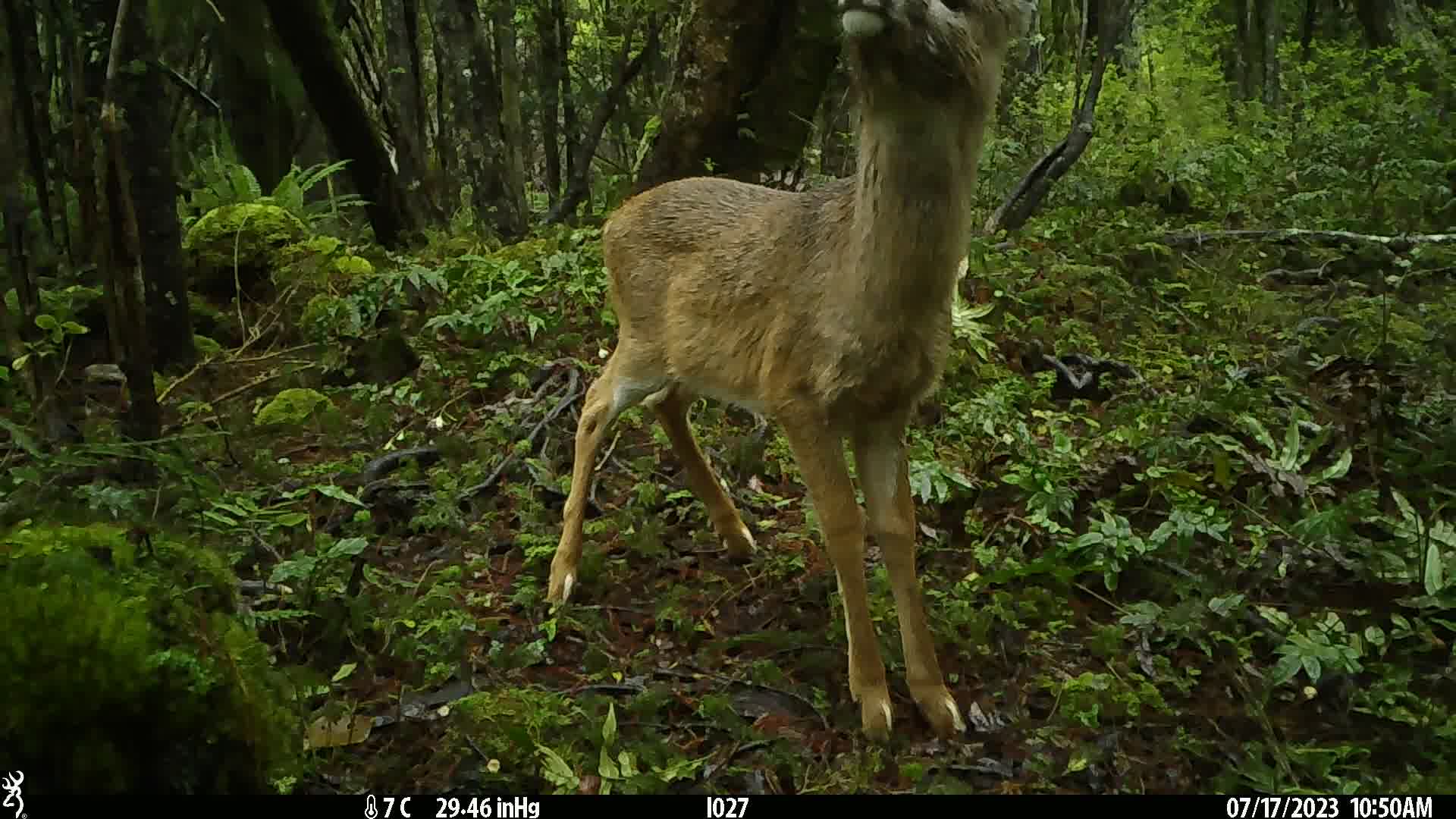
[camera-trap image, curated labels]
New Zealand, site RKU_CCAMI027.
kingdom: Animalia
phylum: Chordata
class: Mammalia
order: Artiodactyla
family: Cervidae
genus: Odocoileus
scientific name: Odocoileus virginianus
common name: white-tailed deer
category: white tailed deer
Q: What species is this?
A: White tailed deer (white-tailed deer) (Odocoileus virginianus).